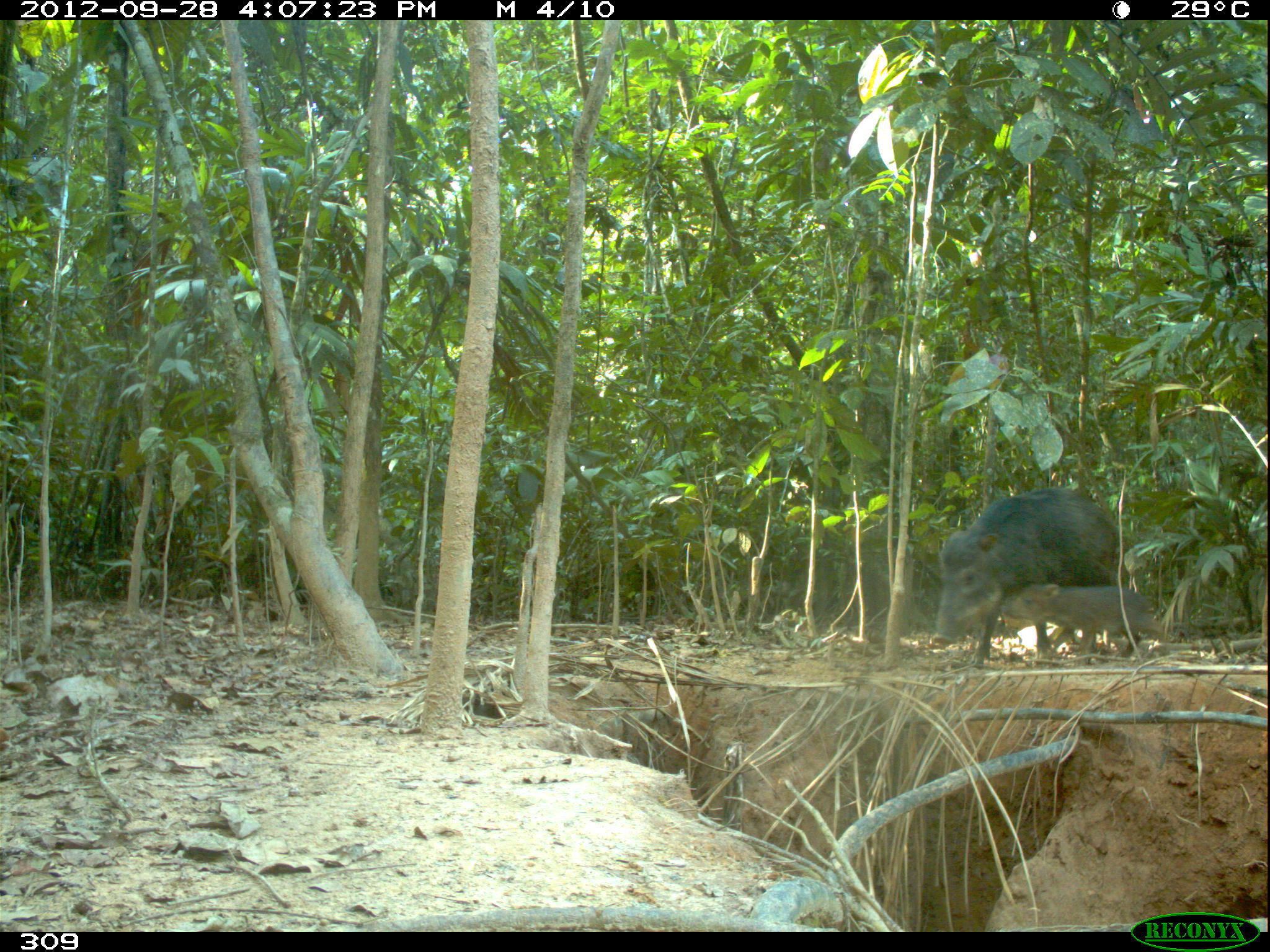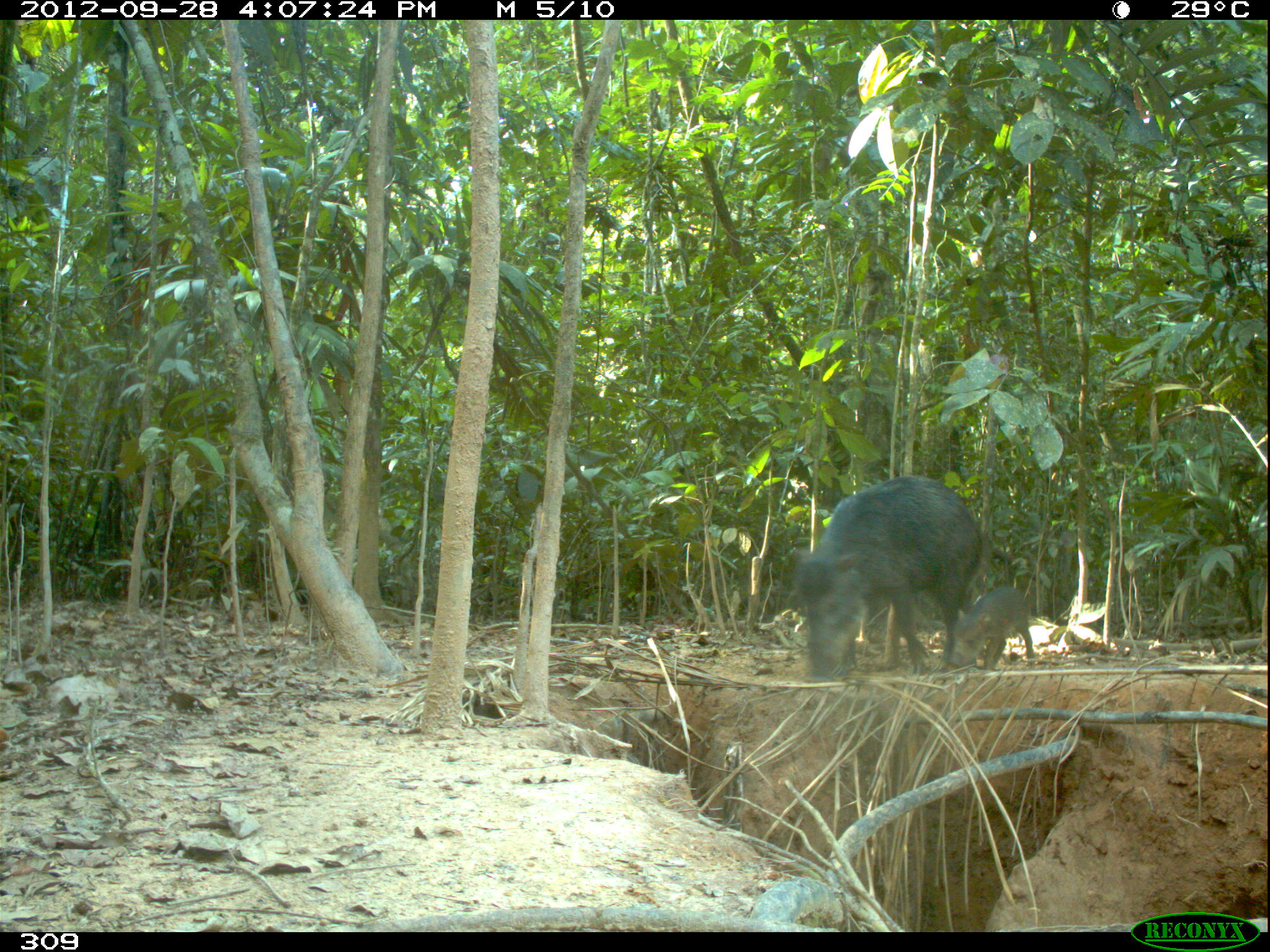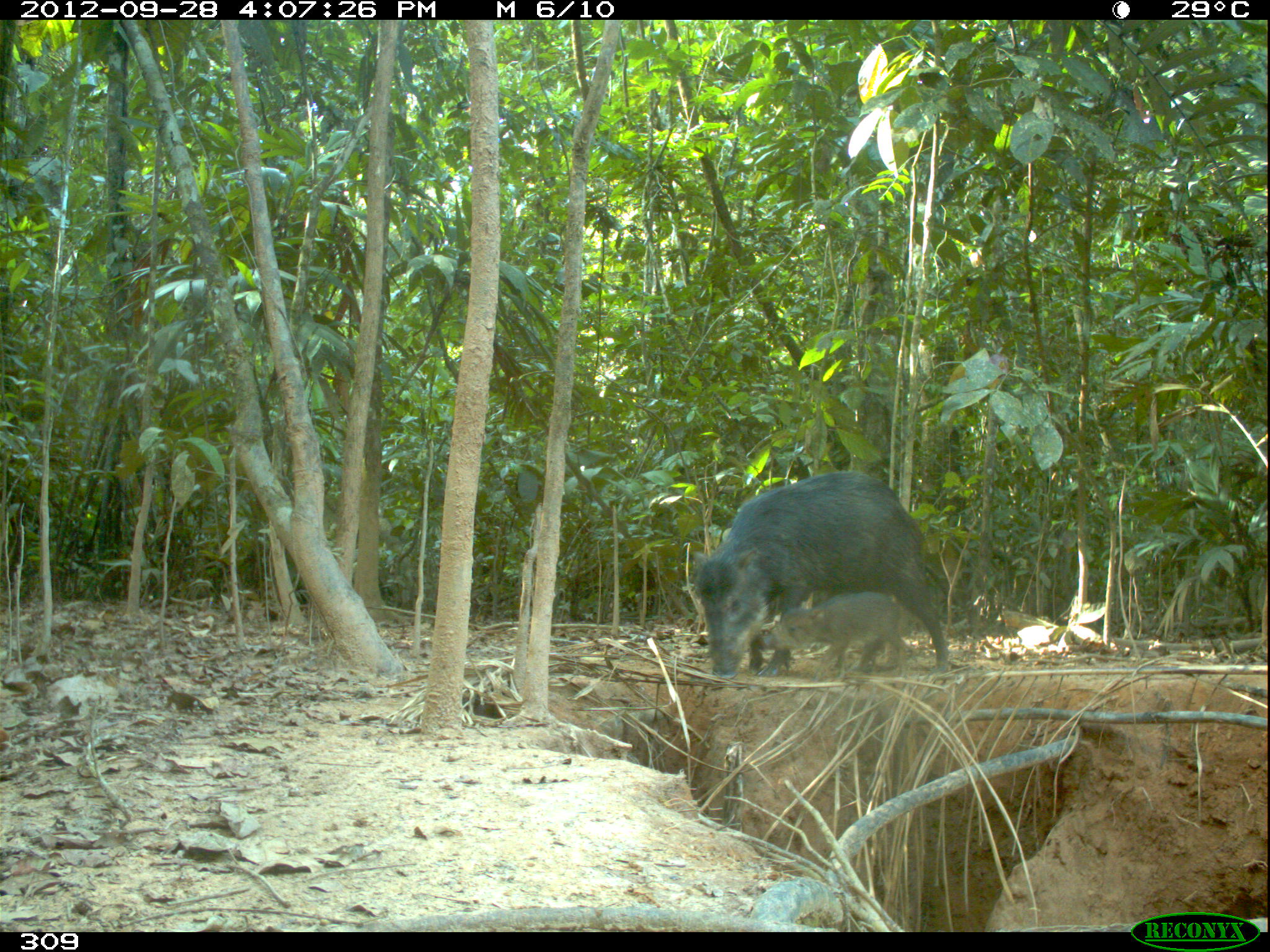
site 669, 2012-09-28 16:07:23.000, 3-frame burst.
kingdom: Animalia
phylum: Chordata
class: Mammalia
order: Artiodactyla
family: Tayassuidae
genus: Tayassu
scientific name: Tayassu pecari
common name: white-lipped peccary